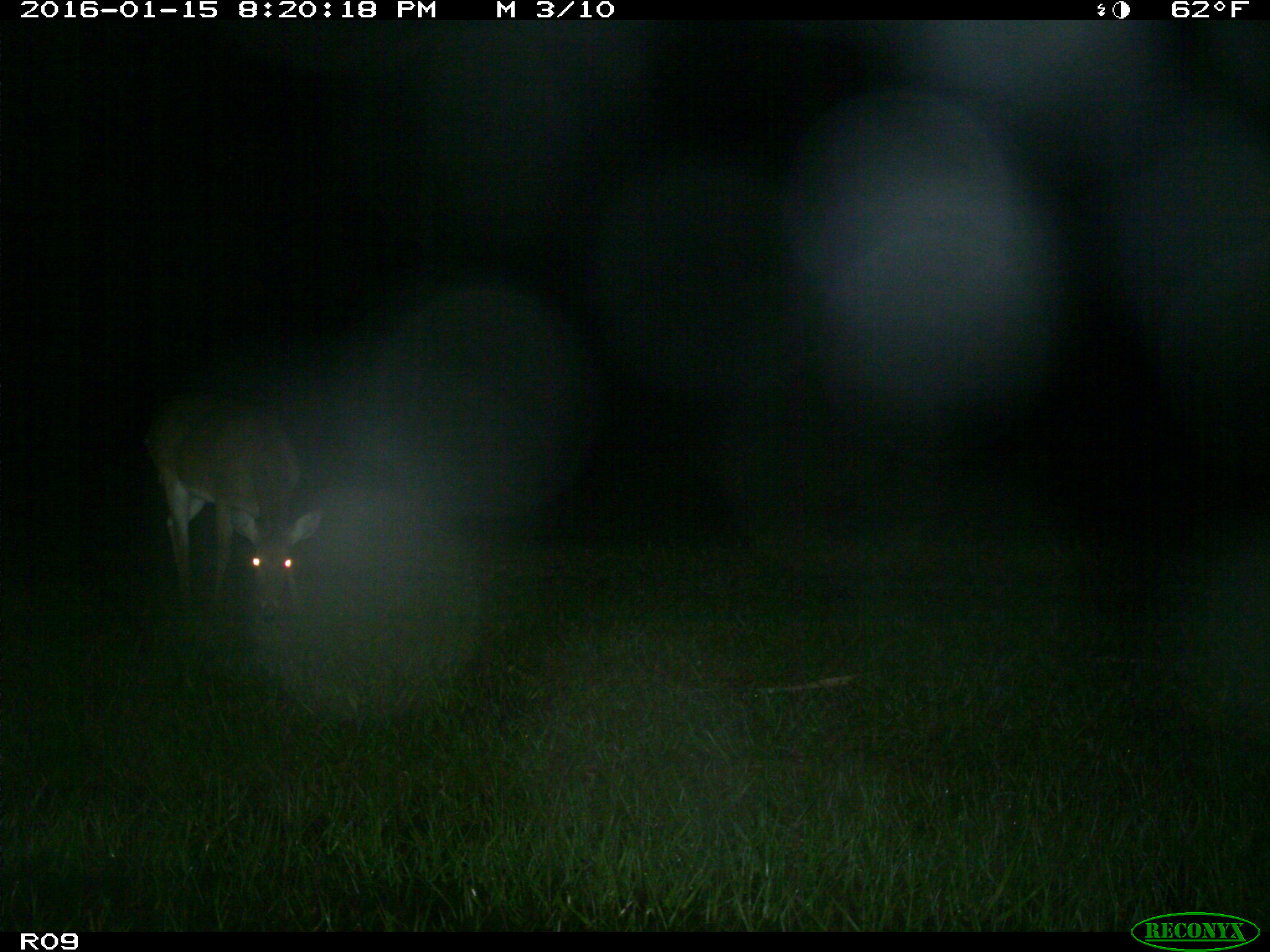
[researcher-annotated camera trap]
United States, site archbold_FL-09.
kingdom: Animalia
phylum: Chordata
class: Mammalia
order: Artiodactyla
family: Cervidae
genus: Odocoileus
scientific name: Odocoileus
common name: deer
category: unidentified deer